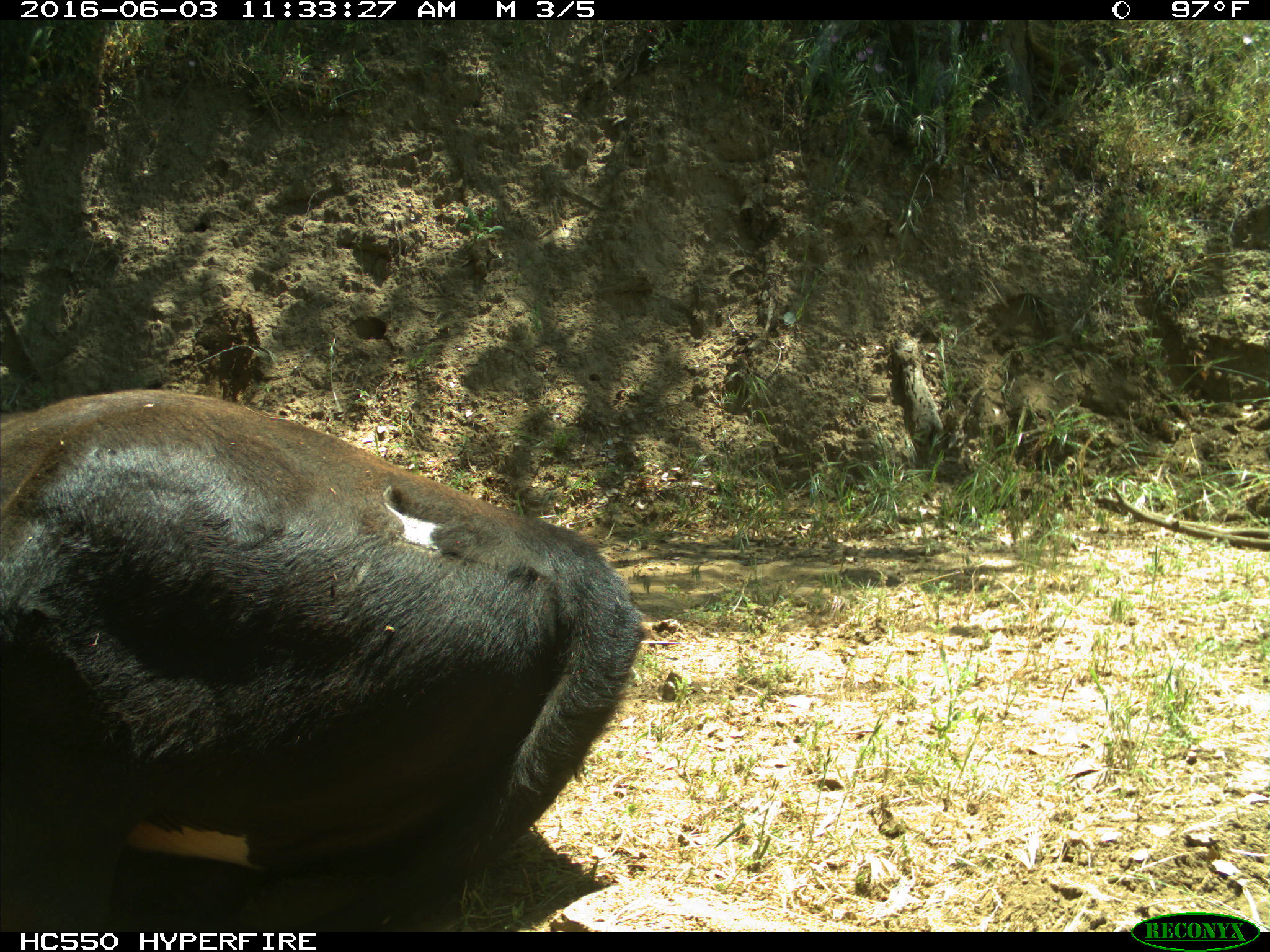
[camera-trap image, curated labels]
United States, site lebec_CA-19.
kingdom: Animalia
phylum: Chordata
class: Mammalia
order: Artiodactyla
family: Bovidae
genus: Bos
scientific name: Bos taurus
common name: domestic cow